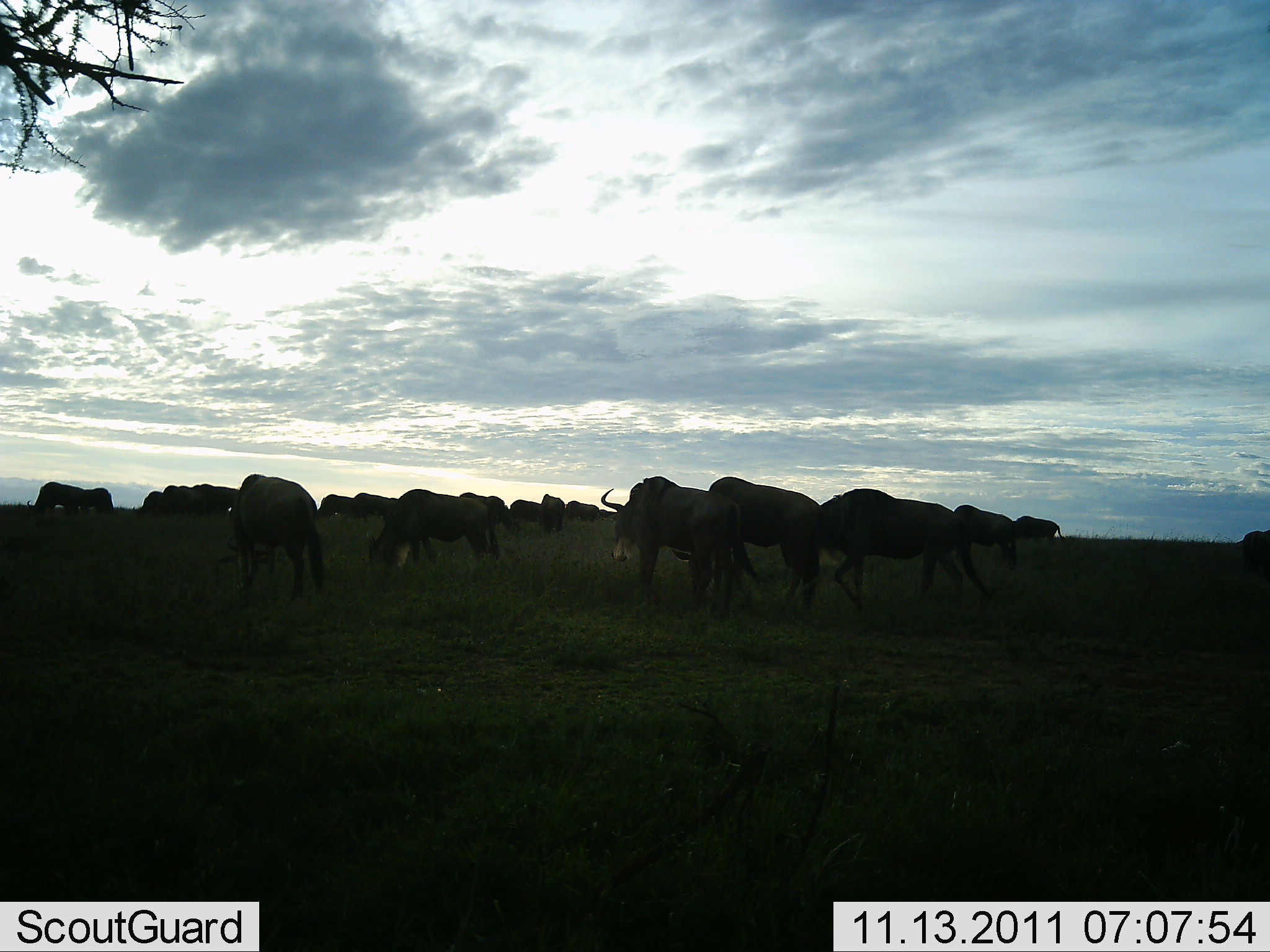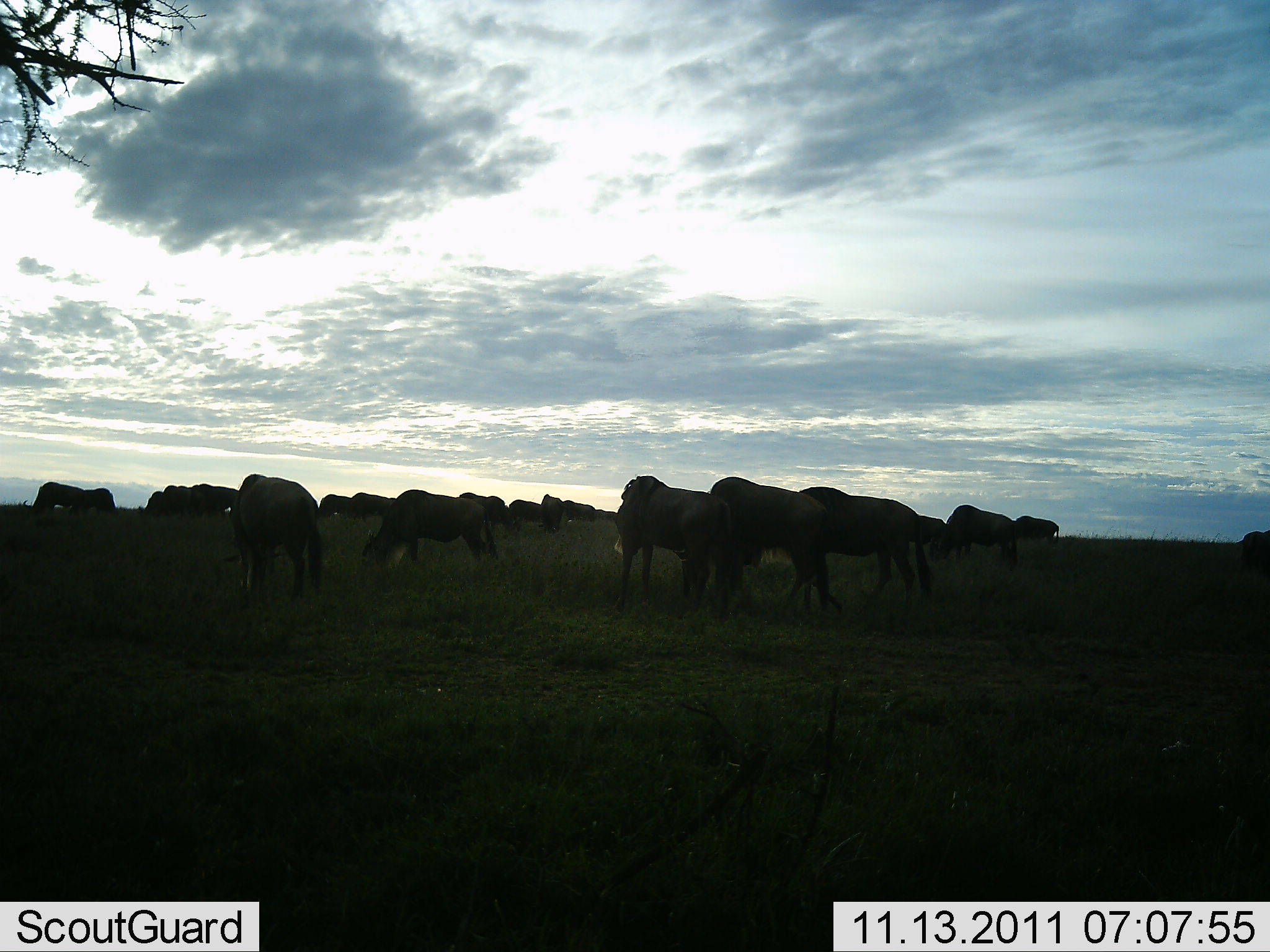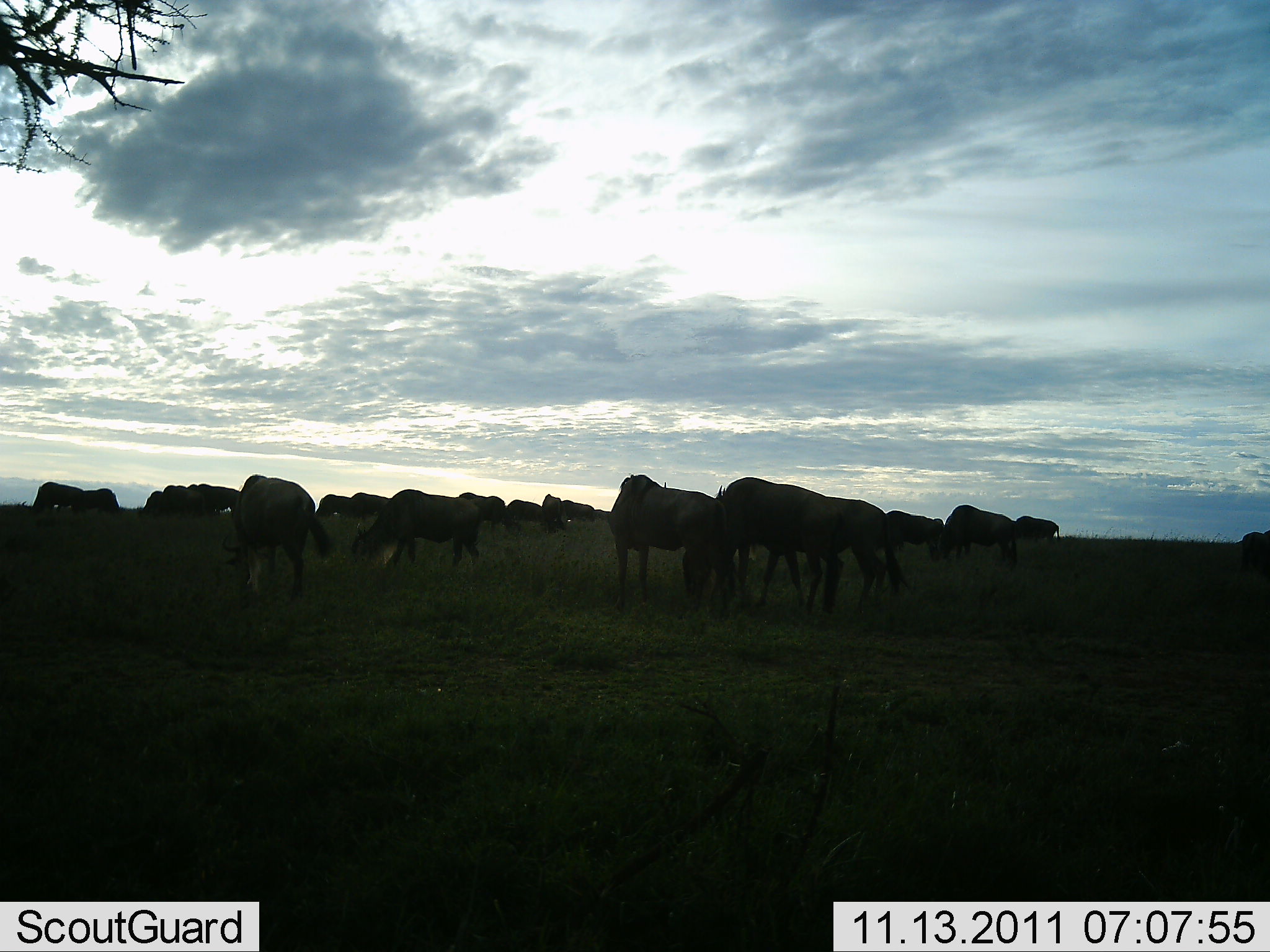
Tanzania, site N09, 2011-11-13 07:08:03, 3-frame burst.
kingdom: Animalia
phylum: Chordata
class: Mammalia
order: Artiodactyla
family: Bovidae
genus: Connochaetes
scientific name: Connochaetes taurinus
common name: blue wildebeest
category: wildebeest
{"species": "wildebeest (blue wildebeest) (Connochaetes taurinus)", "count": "11-50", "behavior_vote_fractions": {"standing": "54%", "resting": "0%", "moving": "23%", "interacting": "8%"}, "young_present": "0%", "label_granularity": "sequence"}